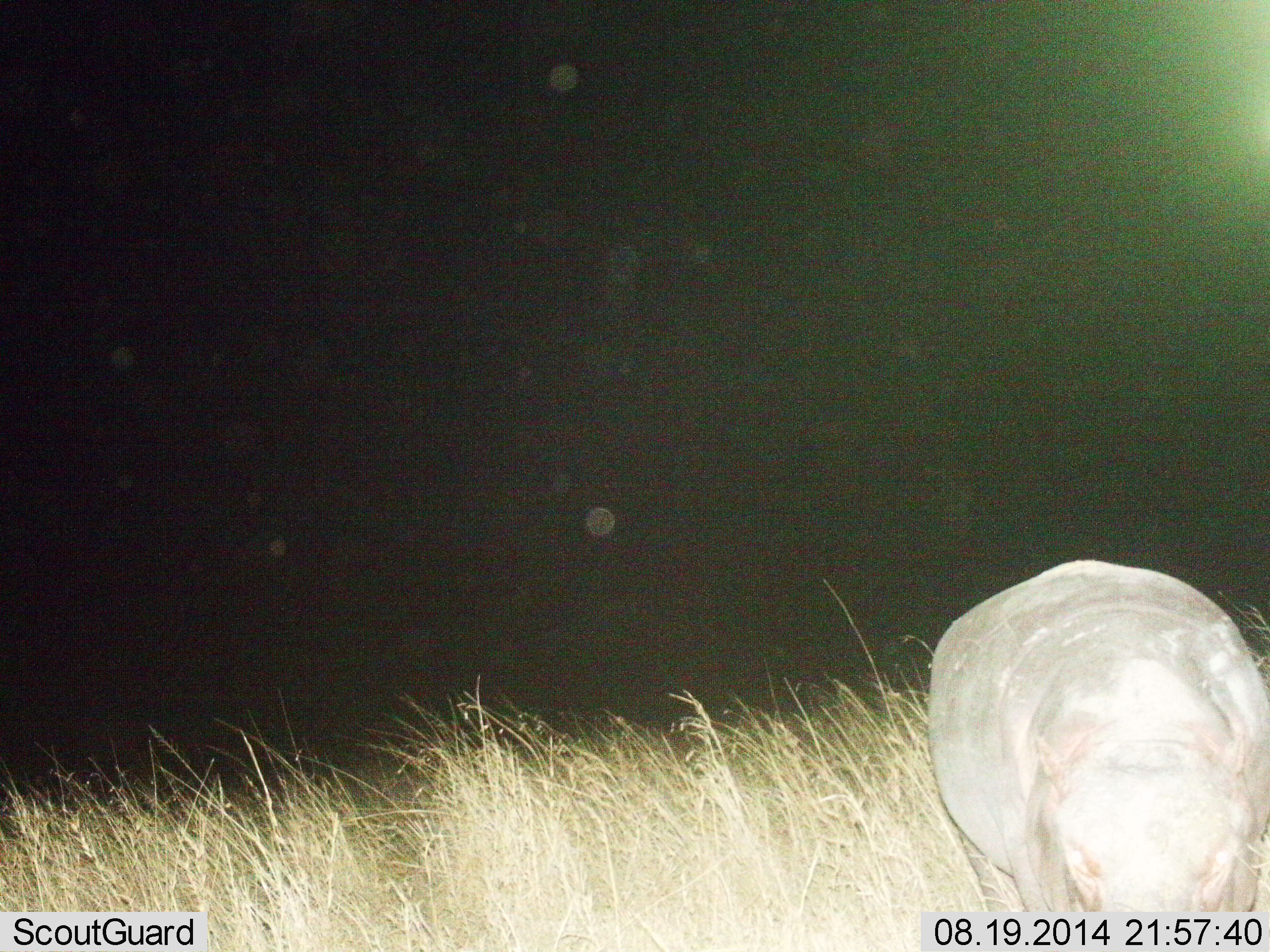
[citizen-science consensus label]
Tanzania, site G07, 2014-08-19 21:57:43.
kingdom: Animalia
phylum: Chordata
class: Mammalia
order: Artiodactyla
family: Hippopotamidae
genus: Hippopotamus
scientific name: Hippopotamus amphibius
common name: hippopotamus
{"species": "hippopotamus (Hippopotamus amphibius)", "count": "1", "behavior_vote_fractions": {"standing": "80%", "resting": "0%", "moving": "10%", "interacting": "0%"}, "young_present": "40%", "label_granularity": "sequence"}